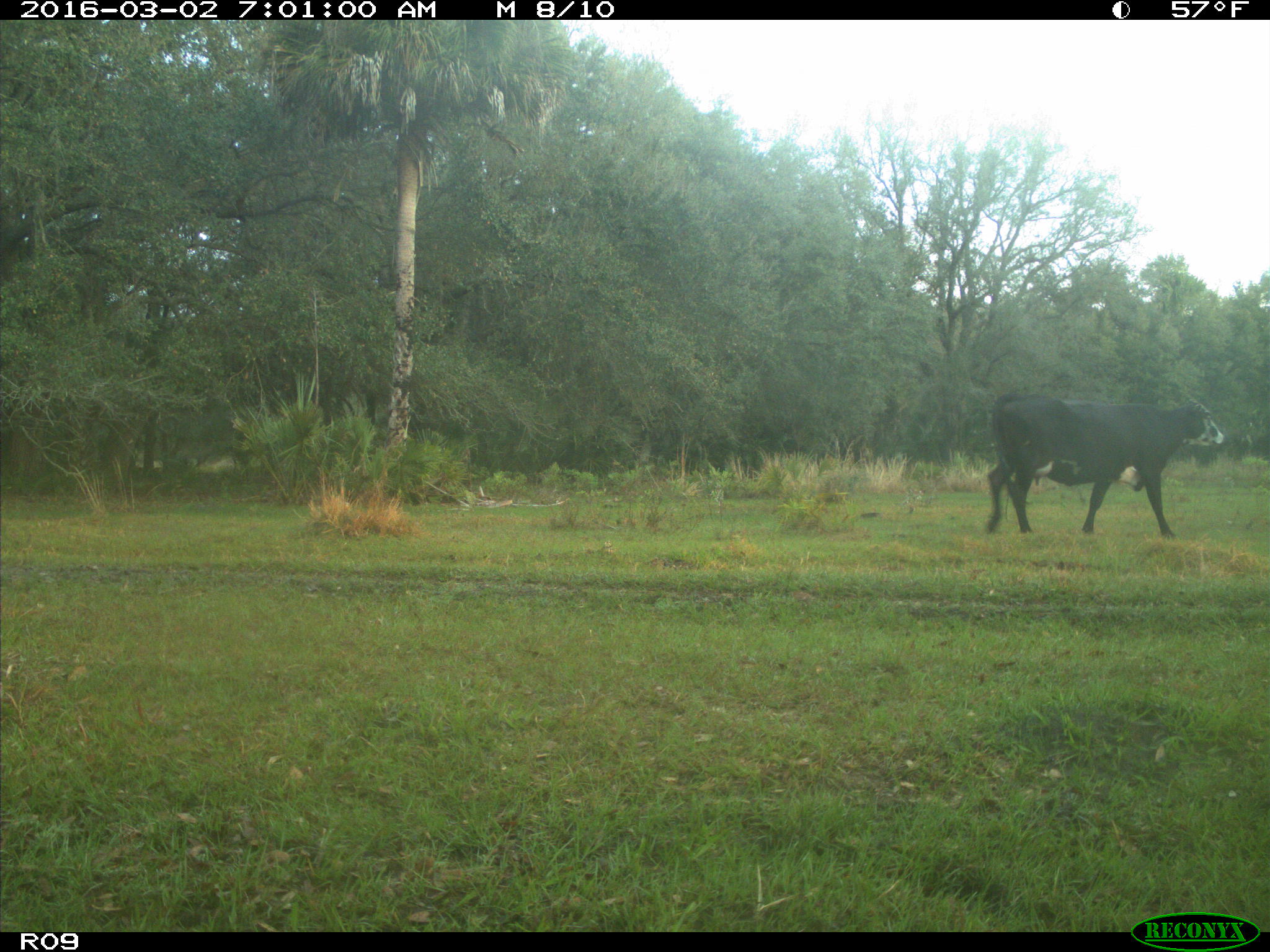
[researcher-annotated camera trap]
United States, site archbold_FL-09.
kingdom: Animalia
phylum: Chordata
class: Mammalia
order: Artiodactyla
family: Bovidae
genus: Bos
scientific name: Bos taurus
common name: domestic cow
Bos taurus (domestic cow).